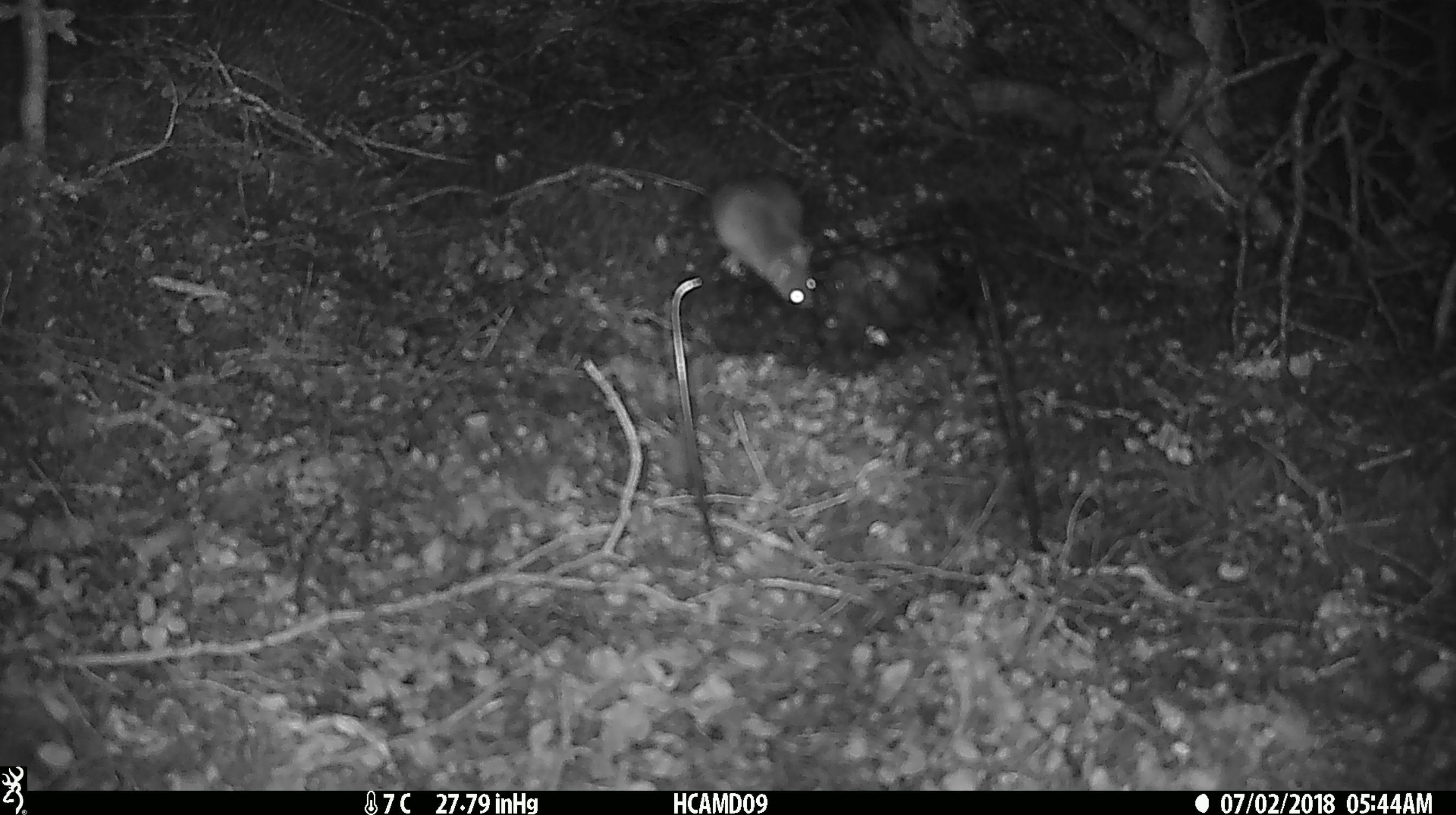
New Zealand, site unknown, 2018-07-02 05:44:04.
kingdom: Animalia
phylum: Chordata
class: Mammalia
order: Rodentia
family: Muridae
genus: Mus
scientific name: Mus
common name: mouse